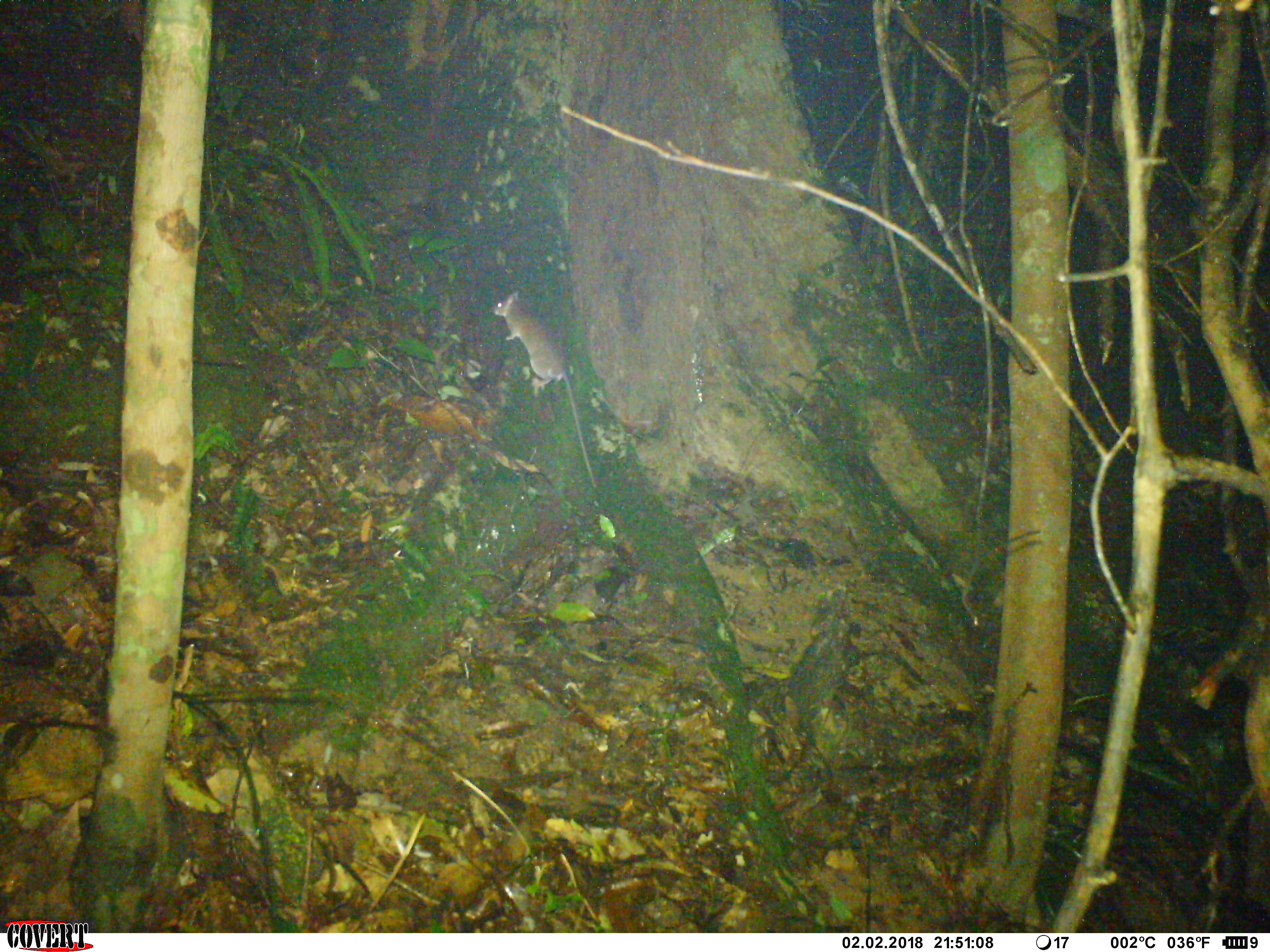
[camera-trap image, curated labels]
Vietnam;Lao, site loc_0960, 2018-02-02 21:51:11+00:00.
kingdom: Animalia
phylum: Chordata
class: Mammalia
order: Rodentia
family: Muridae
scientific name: Muridae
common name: old-world mice and rats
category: unidentified murid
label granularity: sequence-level